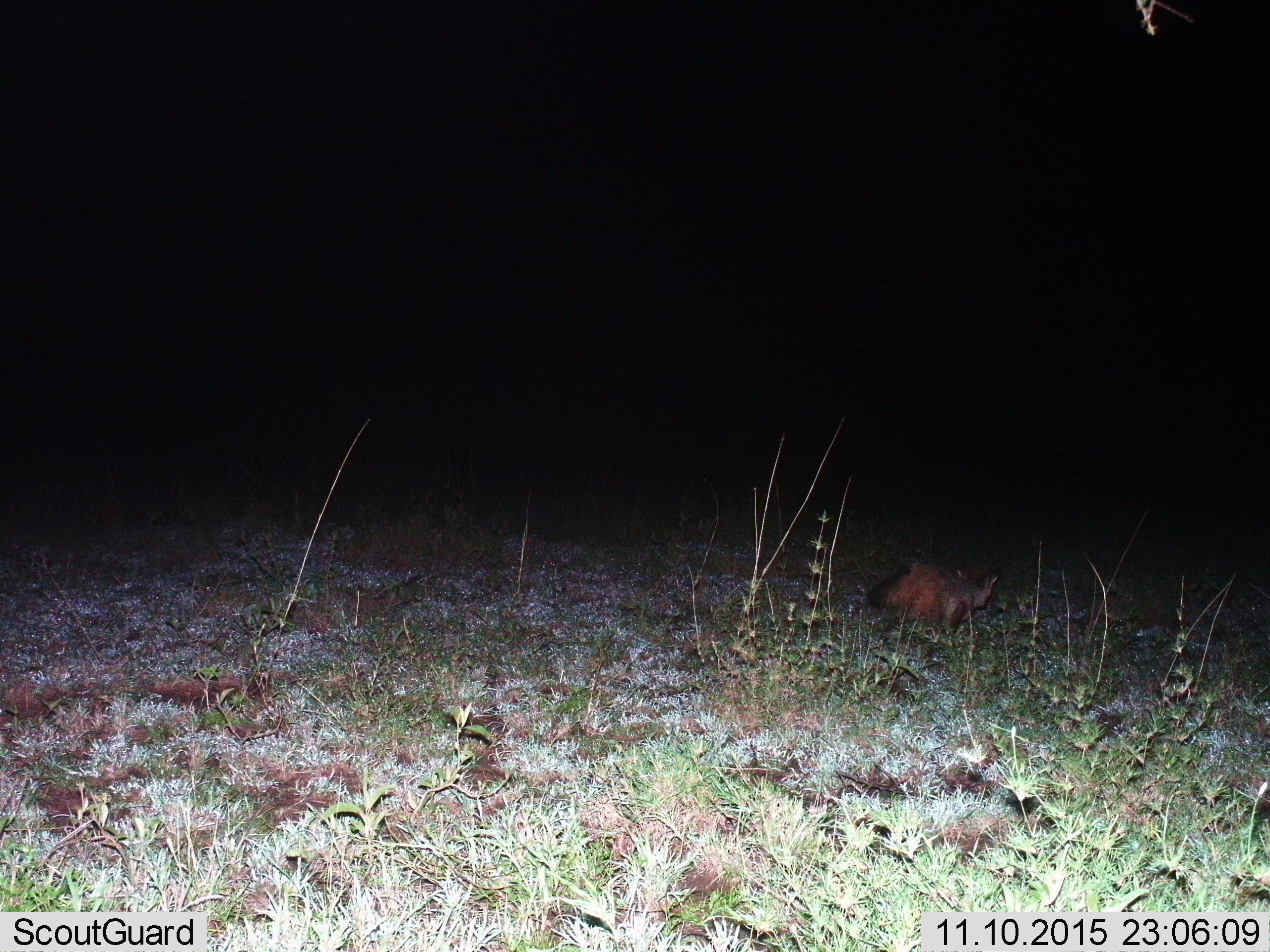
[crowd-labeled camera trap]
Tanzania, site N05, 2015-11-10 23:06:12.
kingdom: Animalia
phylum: Chordata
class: Mammalia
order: Carnivora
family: Canidae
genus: Otocyon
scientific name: Otocyon megalotis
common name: bat-eared fox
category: batearedfox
Batearedfox (bat-eared fox) (Otocyon megalotis), count 1. Behavior (volunteer vote fractions): standing 50%, resting 50%, moving 0%, interacting 0%. Young present (vote fraction): 0%. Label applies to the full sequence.